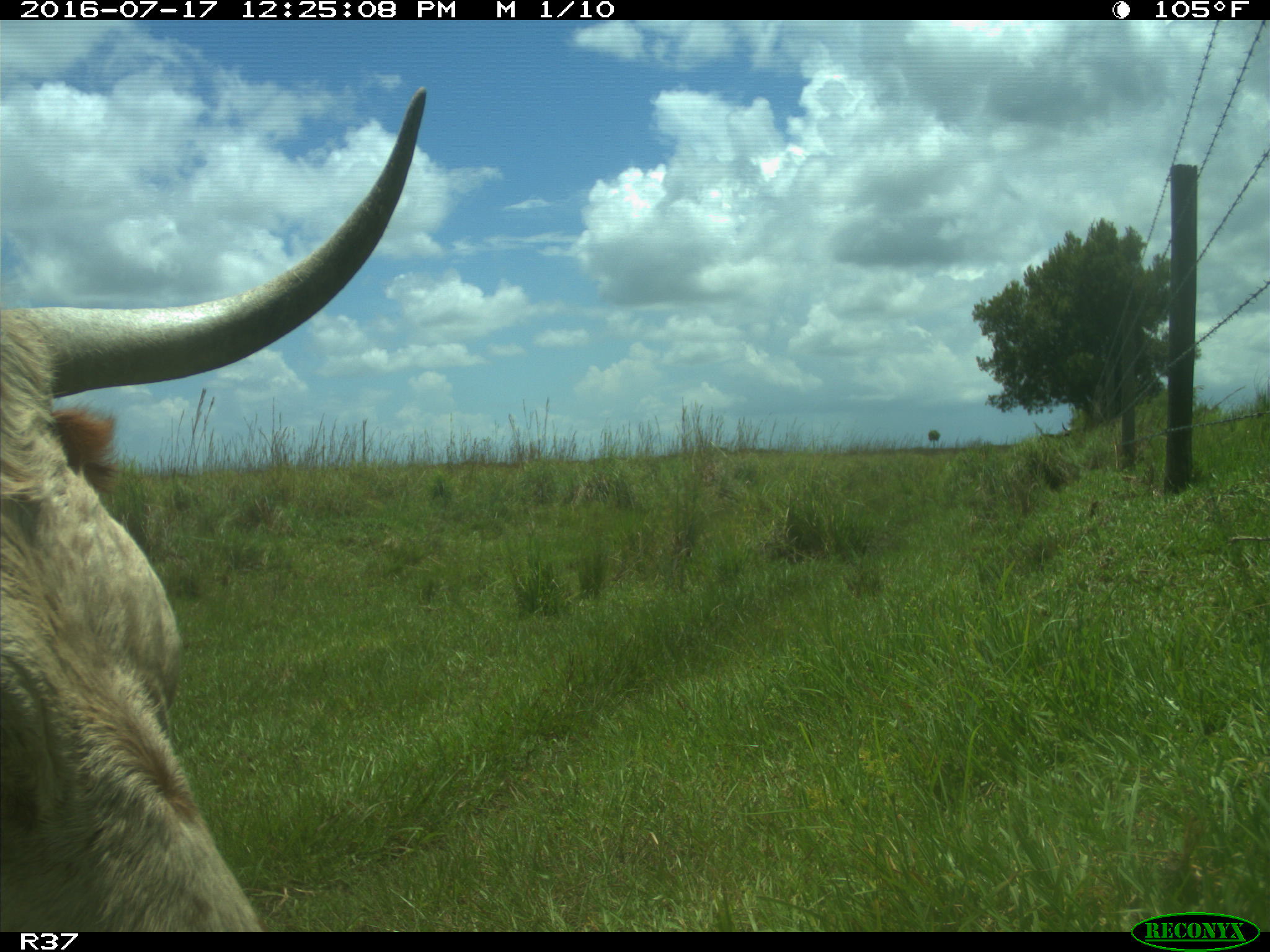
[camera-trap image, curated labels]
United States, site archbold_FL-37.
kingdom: Animalia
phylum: Chordata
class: Mammalia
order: Artiodactyla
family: Bovidae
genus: Bos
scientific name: Bos taurus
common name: domestic cow